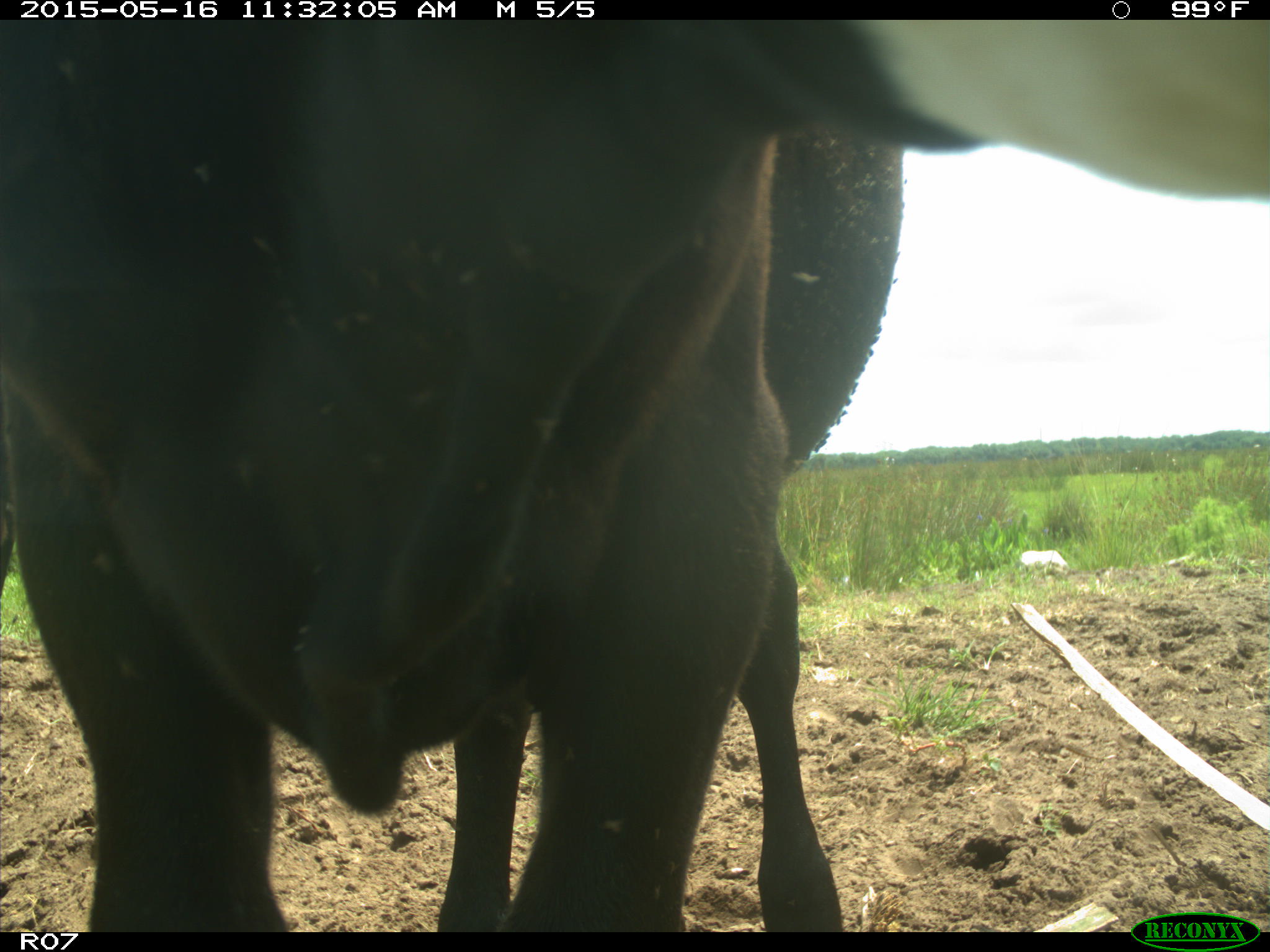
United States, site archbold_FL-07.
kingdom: Animalia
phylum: Chordata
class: Mammalia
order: Artiodactyla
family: Bovidae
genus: Bos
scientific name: Bos taurus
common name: domestic cow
Bos taurus (domestic cow).